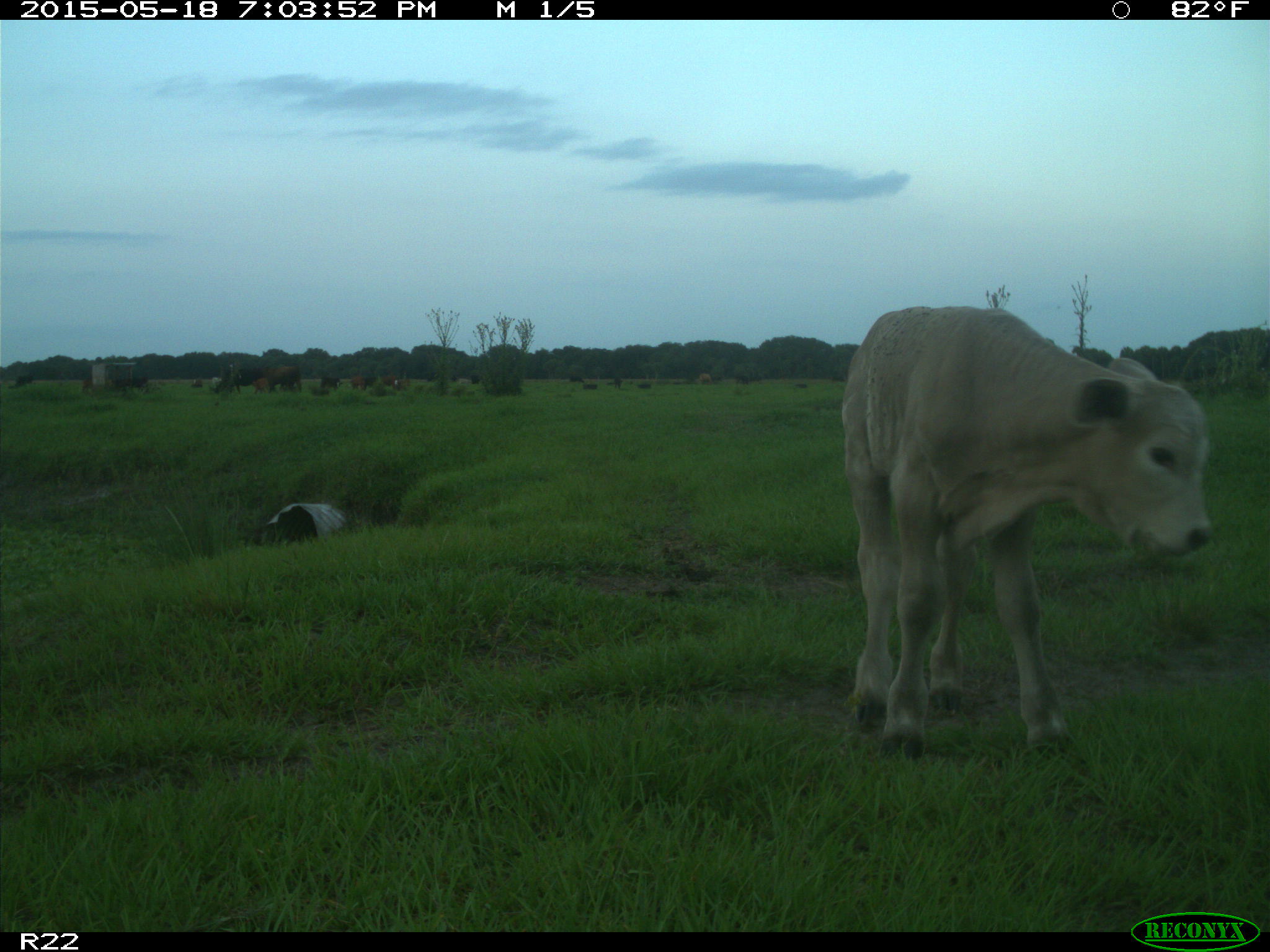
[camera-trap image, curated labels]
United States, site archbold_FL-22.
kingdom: Animalia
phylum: Chordata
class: Mammalia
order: Artiodactyla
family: Bovidae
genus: Bos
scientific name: Bos taurus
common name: domestic cow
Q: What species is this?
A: Bos taurus (domestic cow).